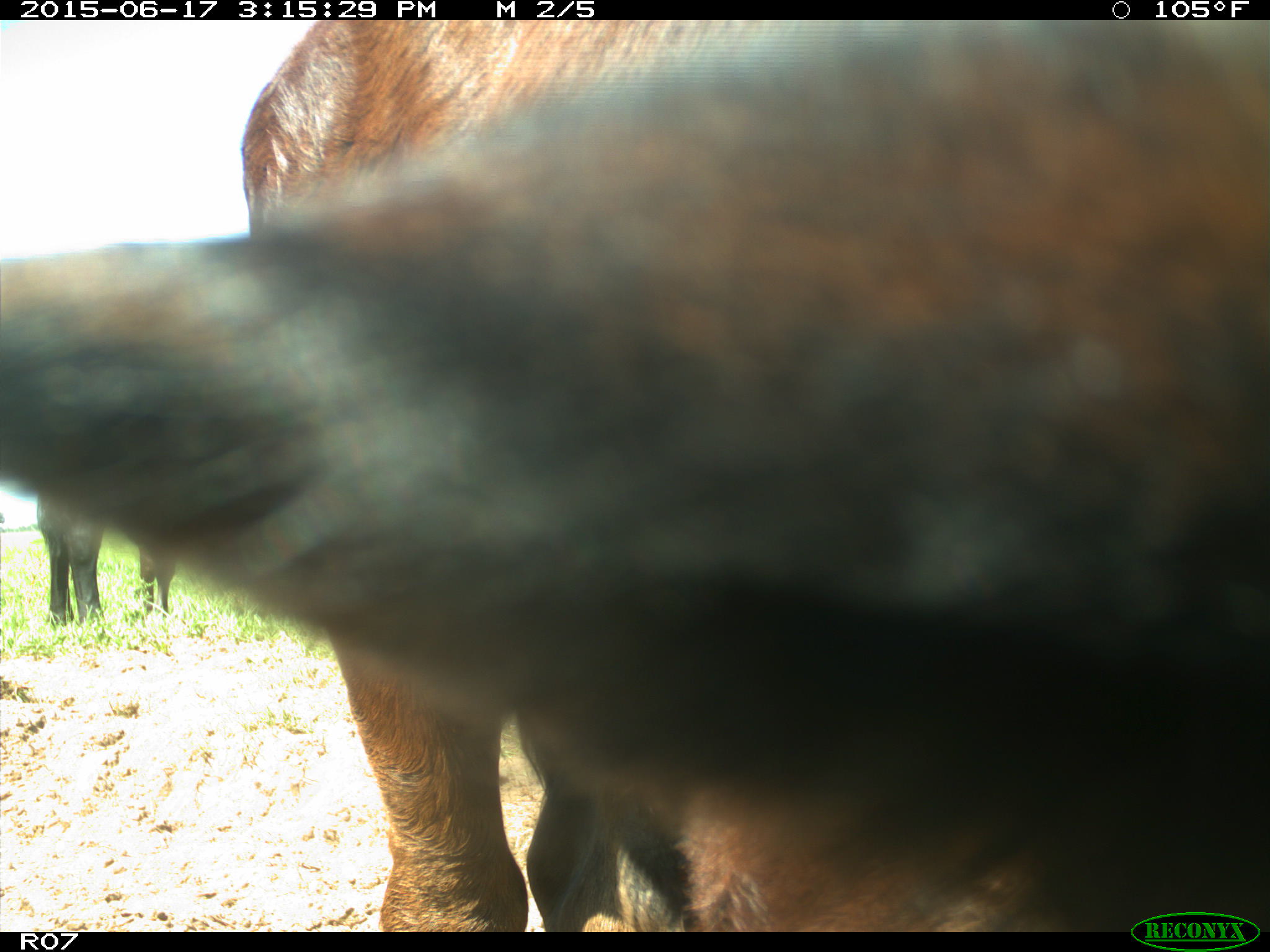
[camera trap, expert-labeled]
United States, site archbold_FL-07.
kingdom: Animalia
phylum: Chordata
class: Mammalia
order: Artiodactyla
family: Bovidae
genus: Bos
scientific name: Bos taurus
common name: domestic cow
Bos taurus (domestic cow).